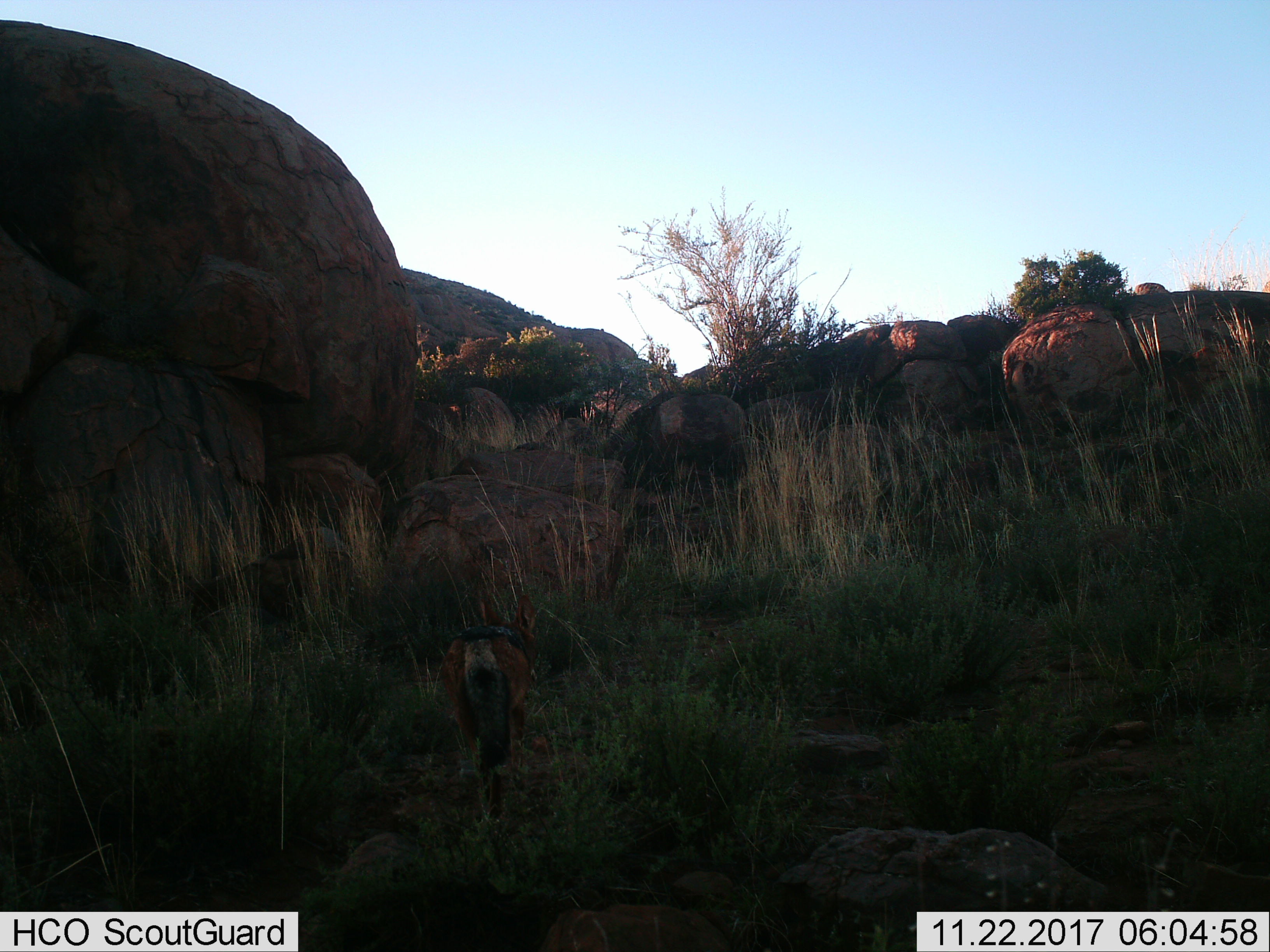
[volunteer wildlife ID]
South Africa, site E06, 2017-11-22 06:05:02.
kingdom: Animalia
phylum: Chordata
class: Mammalia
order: Carnivora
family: Canidae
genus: Lupulella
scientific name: Lupulella mesomelas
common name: black-backed jackal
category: jackalblackbacked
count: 1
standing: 0%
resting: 0%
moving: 100%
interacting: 0%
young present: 0%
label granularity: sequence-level